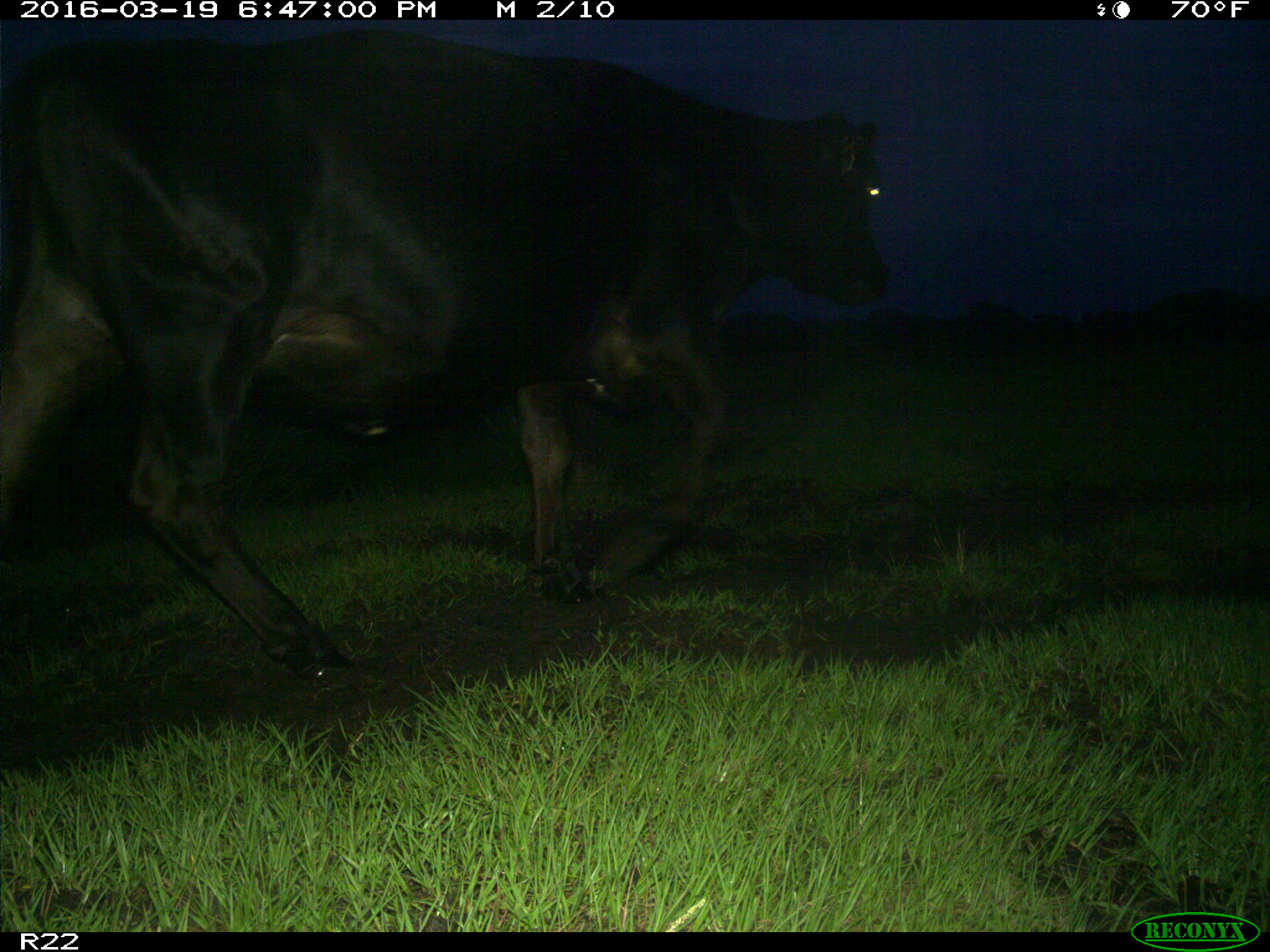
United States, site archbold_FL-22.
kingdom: Animalia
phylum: Chordata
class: Mammalia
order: Artiodactyla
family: Bovidae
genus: Bos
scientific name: Bos taurus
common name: domestic cow